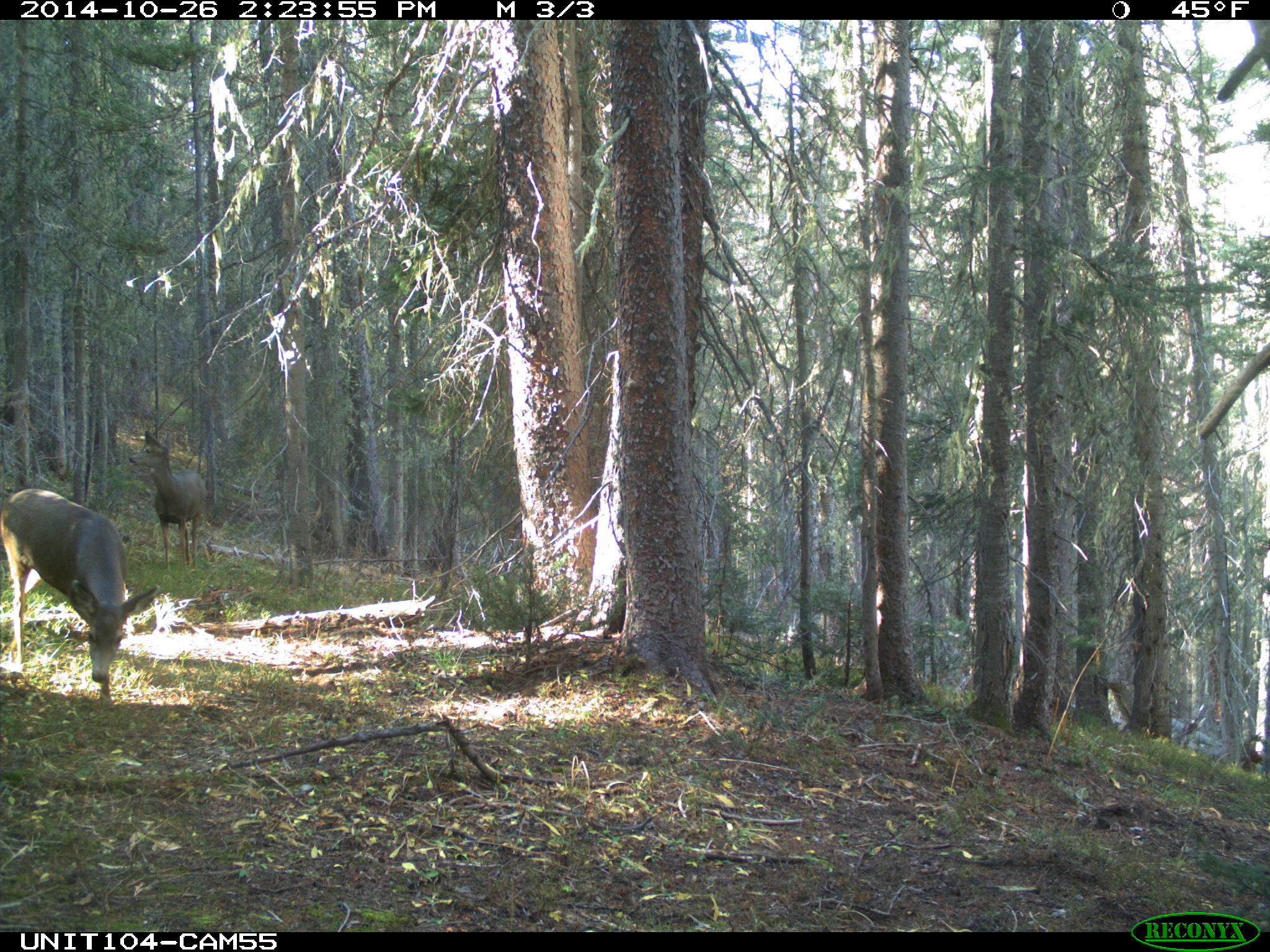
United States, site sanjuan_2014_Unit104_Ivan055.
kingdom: Animalia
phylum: Chordata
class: Mammalia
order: Artiodactyla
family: Cervidae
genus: Odocoileus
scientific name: Odocoileus hemionus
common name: mule deer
Odocoileus hemionus (mule deer).